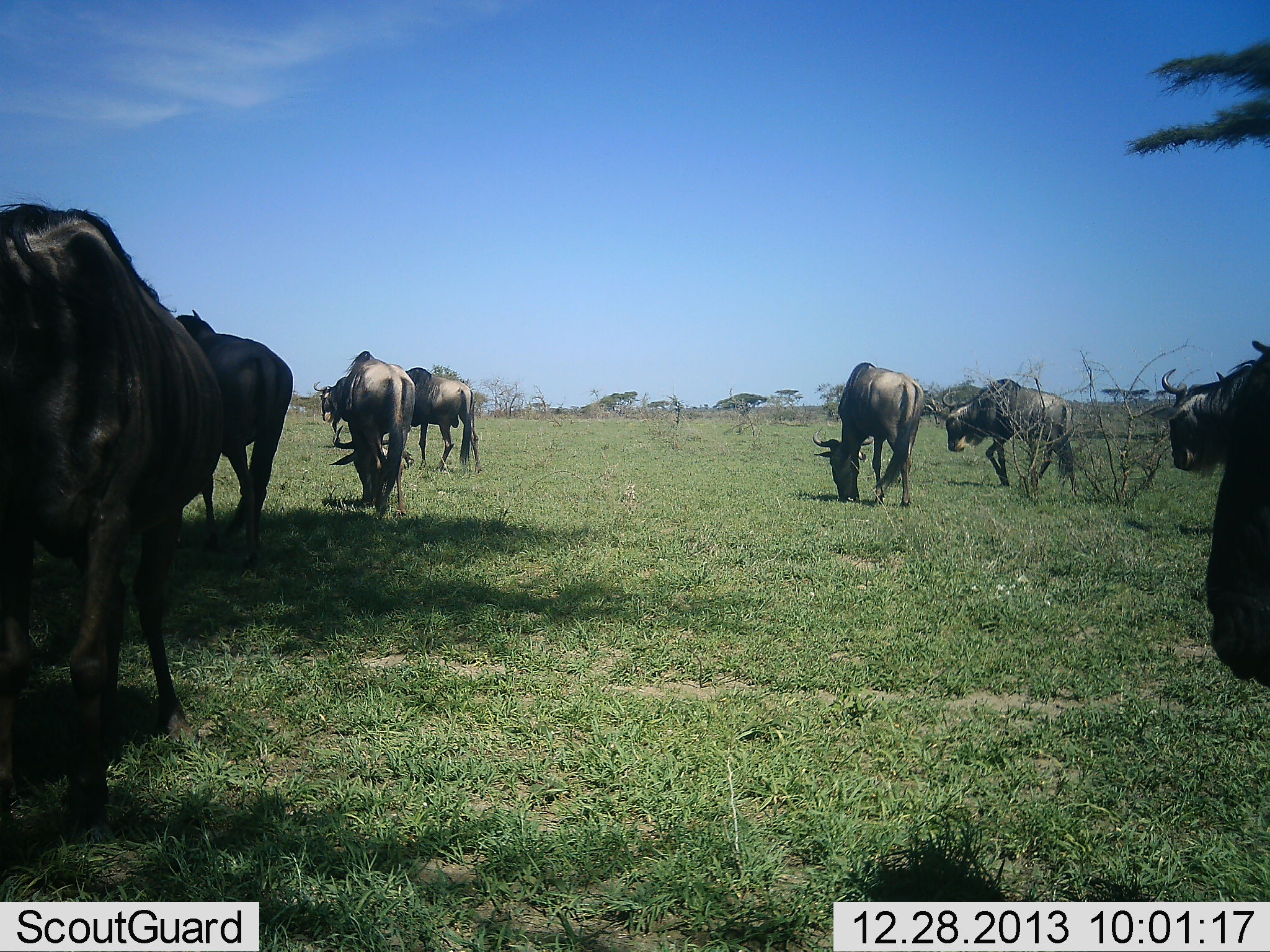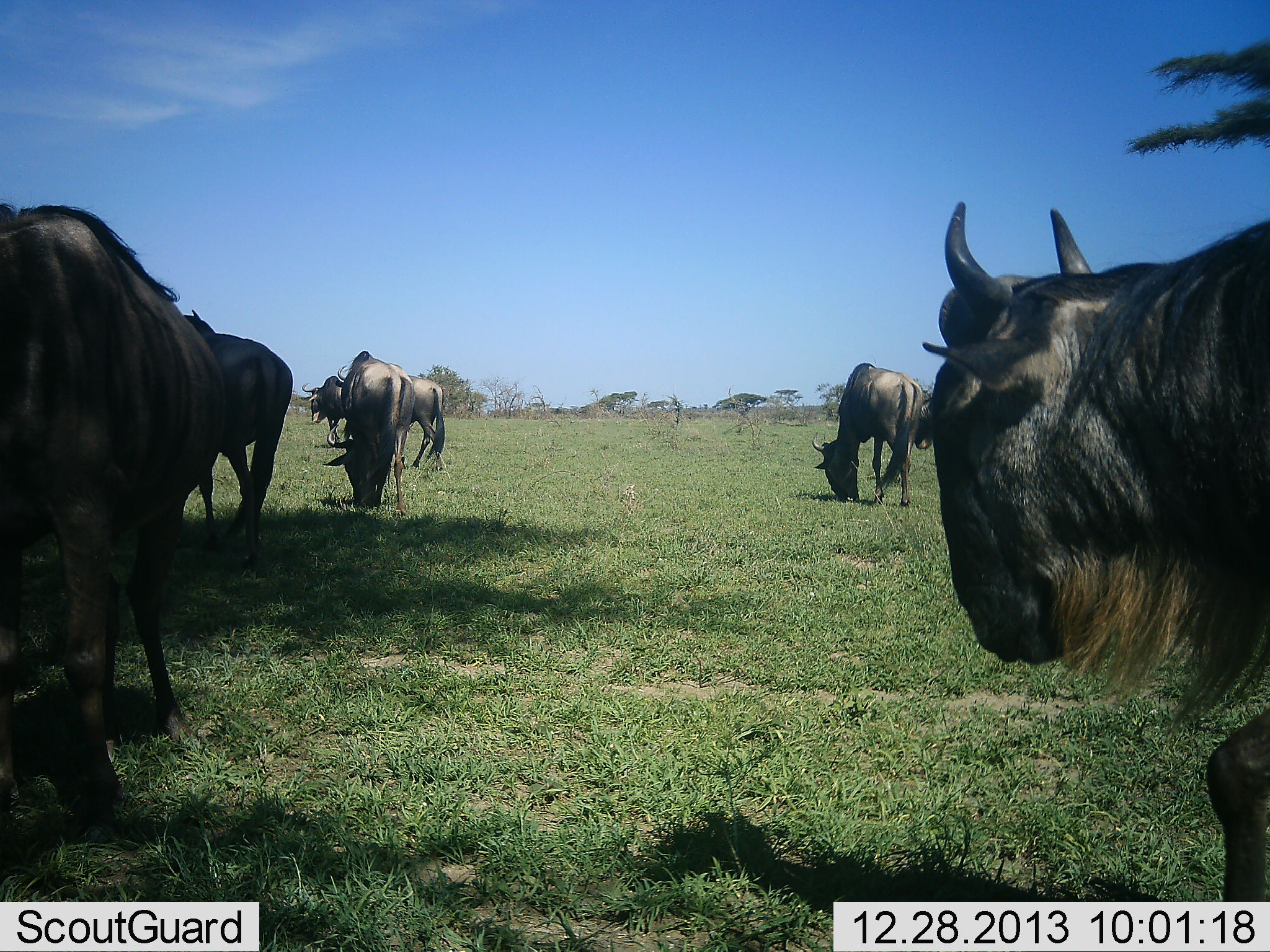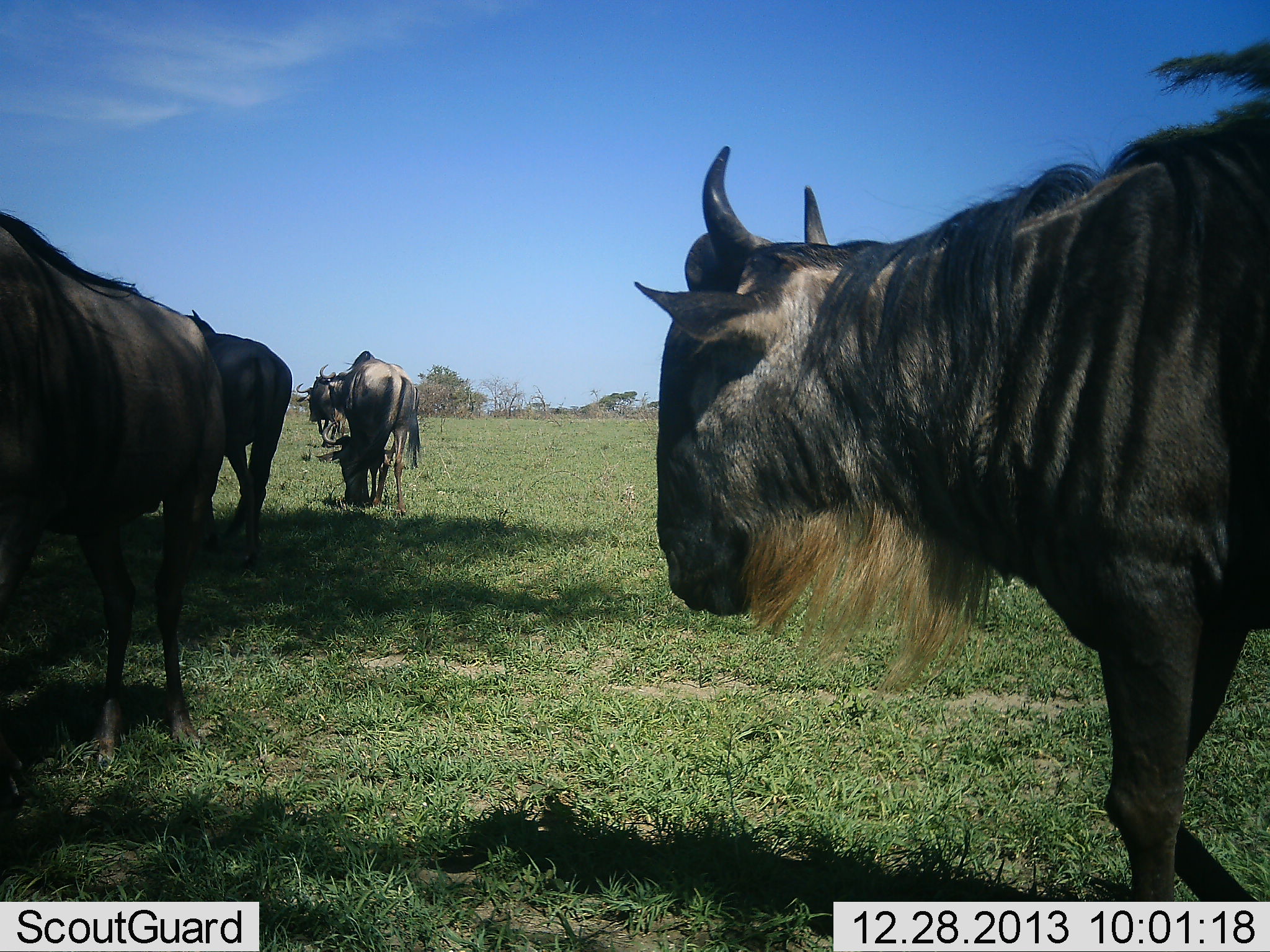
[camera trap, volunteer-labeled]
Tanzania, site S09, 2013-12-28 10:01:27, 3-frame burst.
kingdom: Animalia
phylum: Chordata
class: Mammalia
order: Artiodactyla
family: Bovidae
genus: Connochaetes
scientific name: Connochaetes taurinus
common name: blue wildebeest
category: wildebeest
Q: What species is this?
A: Wildebeest (blue wildebeest) (Connochaetes taurinus).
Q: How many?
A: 9.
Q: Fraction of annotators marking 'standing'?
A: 80%.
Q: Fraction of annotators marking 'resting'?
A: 10%.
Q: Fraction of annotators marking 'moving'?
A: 50%.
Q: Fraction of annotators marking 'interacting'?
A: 0%.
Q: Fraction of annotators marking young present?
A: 0%.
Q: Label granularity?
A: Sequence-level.